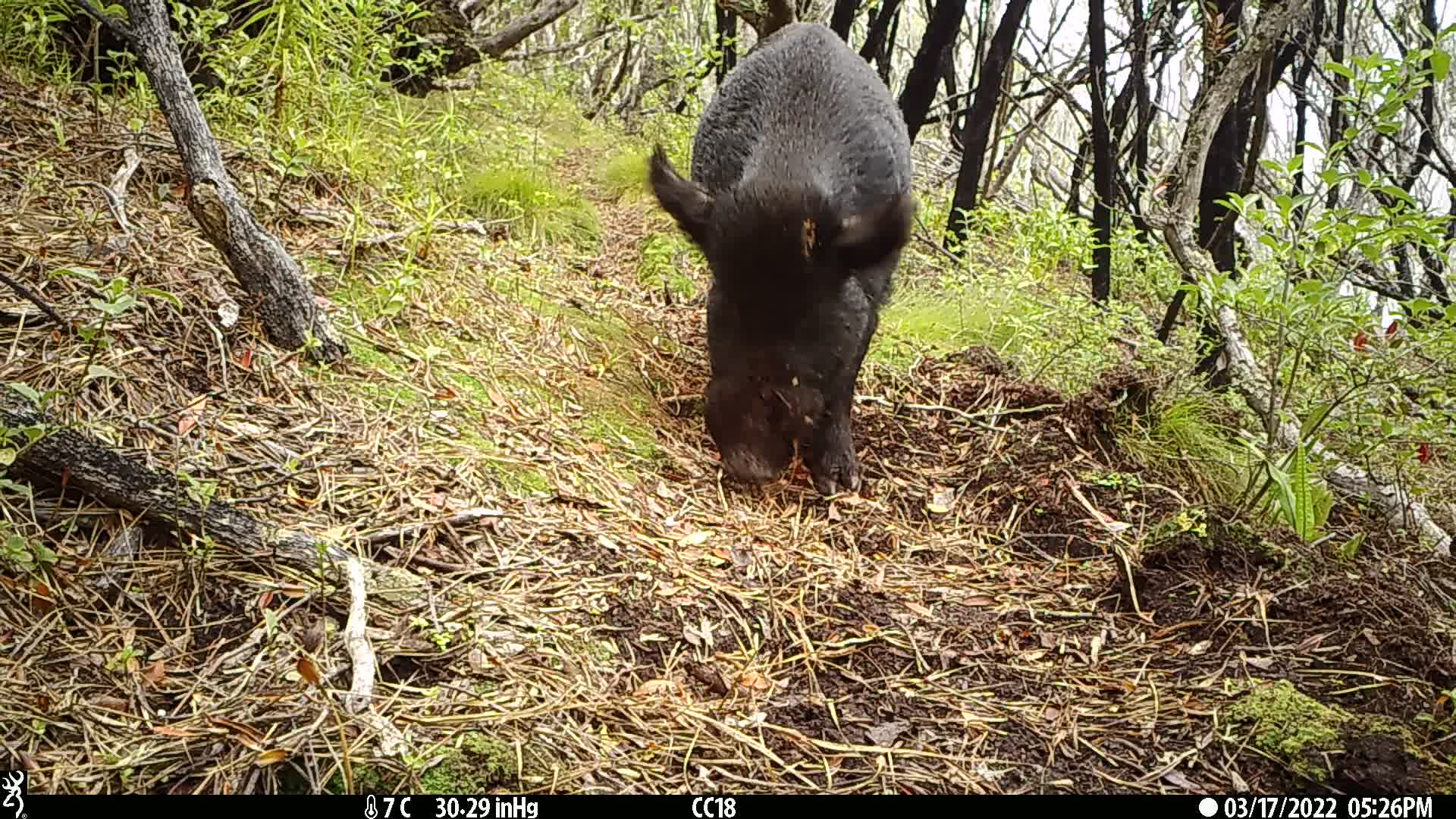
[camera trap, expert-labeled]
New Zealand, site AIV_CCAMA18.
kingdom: Animalia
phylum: Chordata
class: Mammalia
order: Artiodactyla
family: Suidae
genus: Sus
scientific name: Sus scrofa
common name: pig